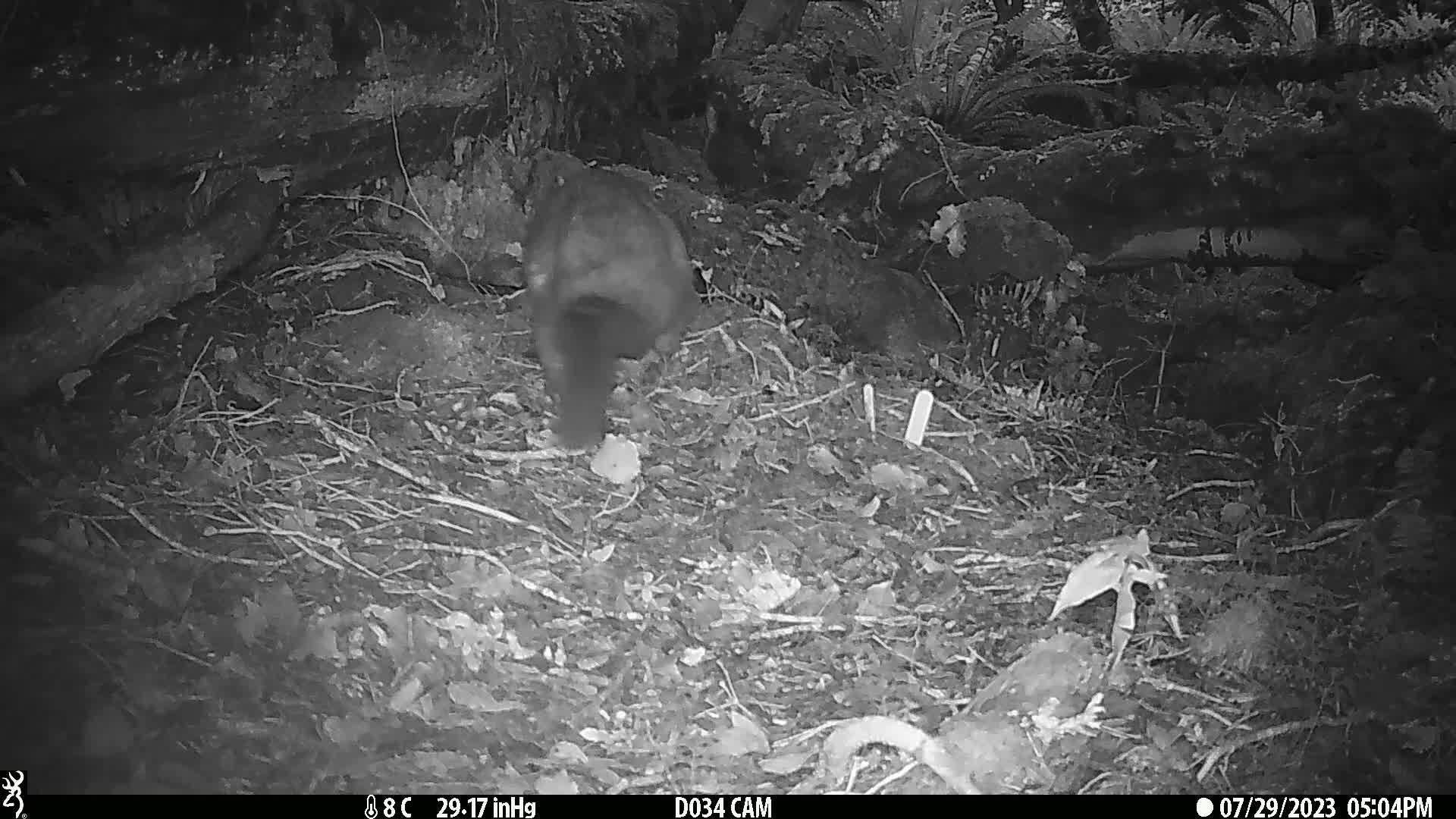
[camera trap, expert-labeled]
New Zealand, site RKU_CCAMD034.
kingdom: Animalia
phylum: Chordata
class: Mammalia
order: Diprotodontia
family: Phalangeridae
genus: Trichosurus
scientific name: Trichosurus vulpecula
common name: common brushtail possum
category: possum